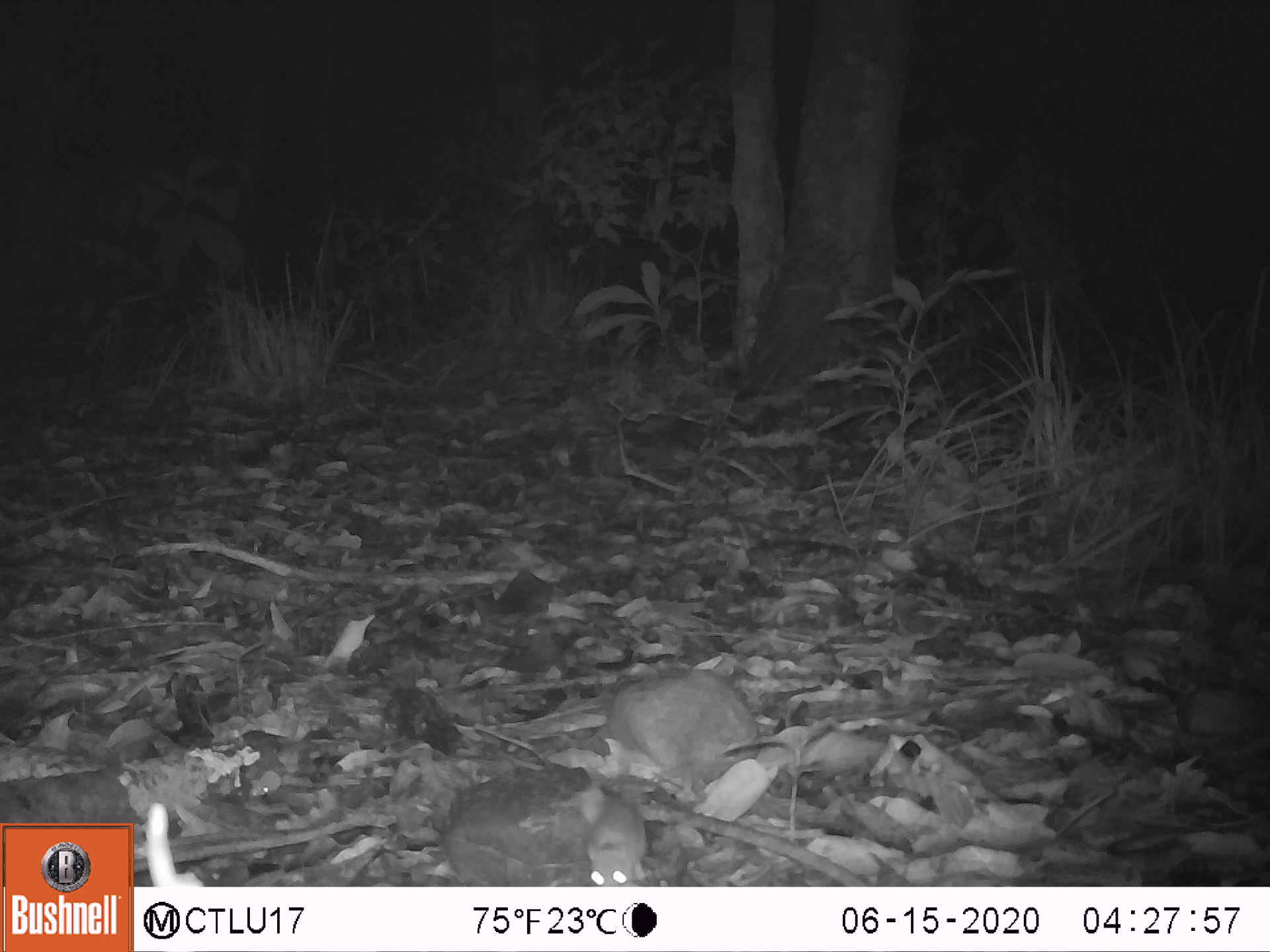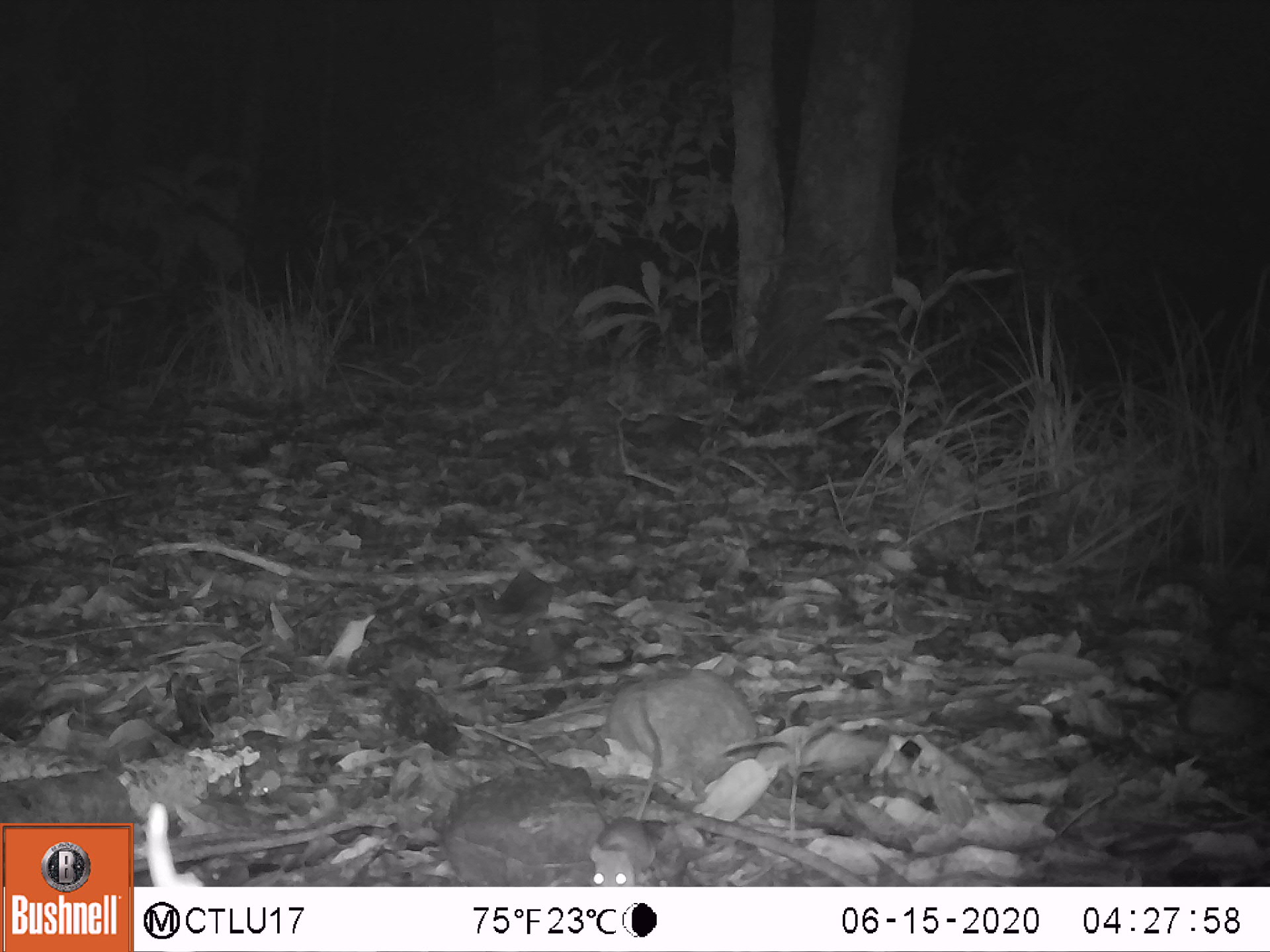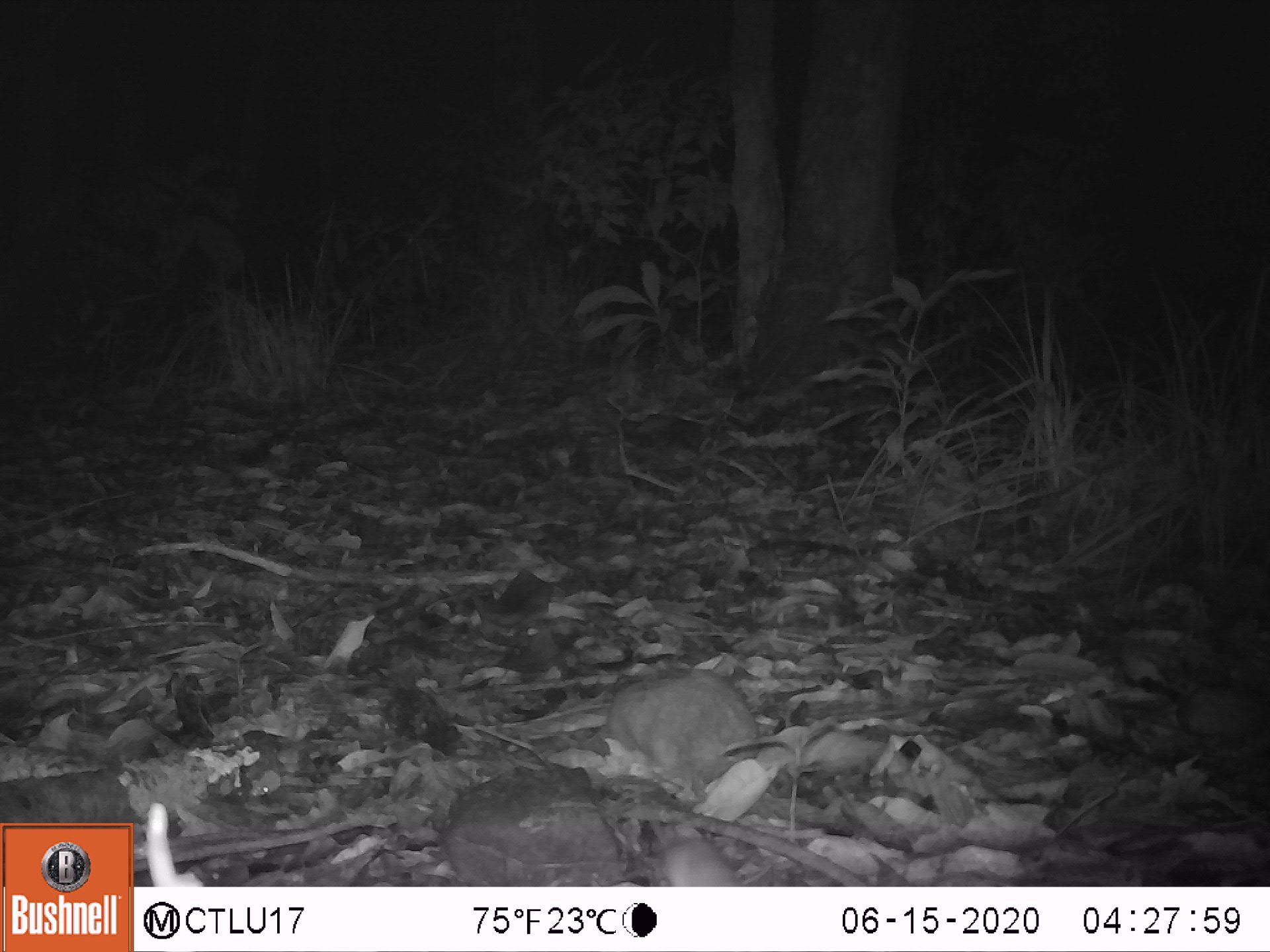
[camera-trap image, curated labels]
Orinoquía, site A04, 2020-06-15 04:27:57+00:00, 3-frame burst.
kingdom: Animalia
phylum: Chordata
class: Mammalia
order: Rodentia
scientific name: Rodentia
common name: rodent